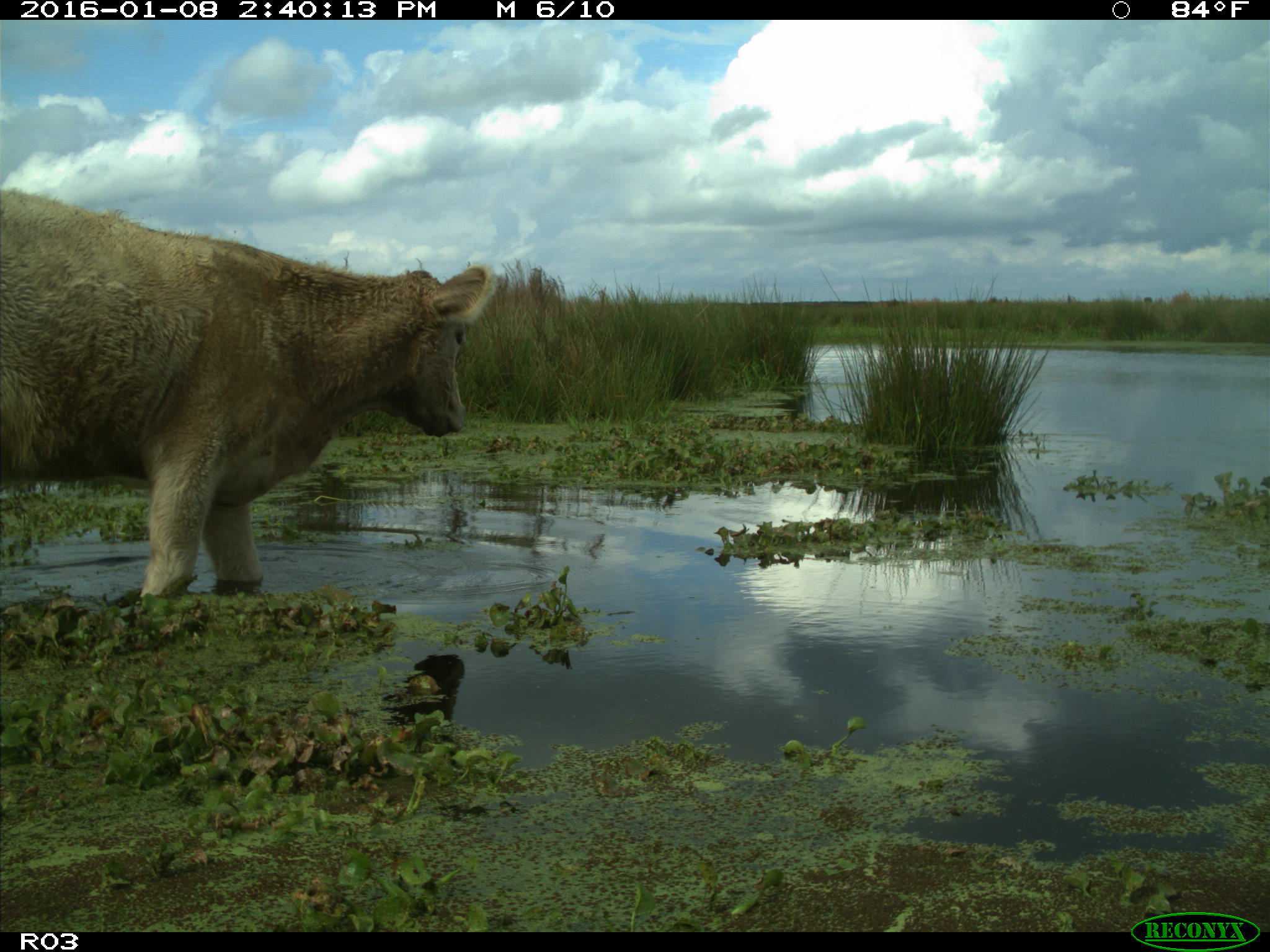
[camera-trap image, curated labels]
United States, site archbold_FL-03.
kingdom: Animalia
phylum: Chordata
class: Mammalia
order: Artiodactyla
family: Bovidae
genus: Bos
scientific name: Bos taurus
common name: domestic cow